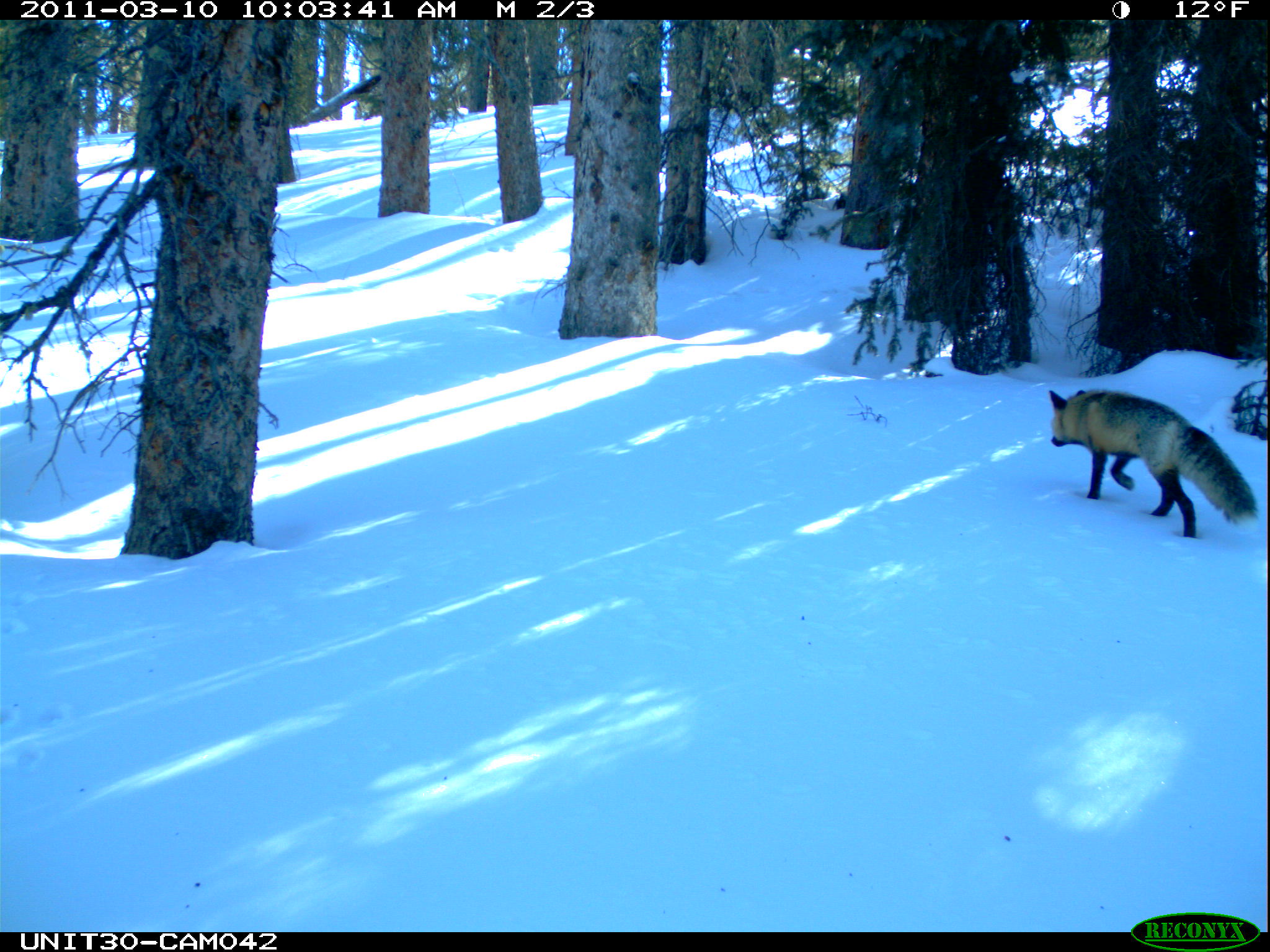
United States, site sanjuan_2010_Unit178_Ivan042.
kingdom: Animalia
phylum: Chordata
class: Mammalia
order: Carnivora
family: Canidae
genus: Vulpes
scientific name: Vulpes vulpes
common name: red fox